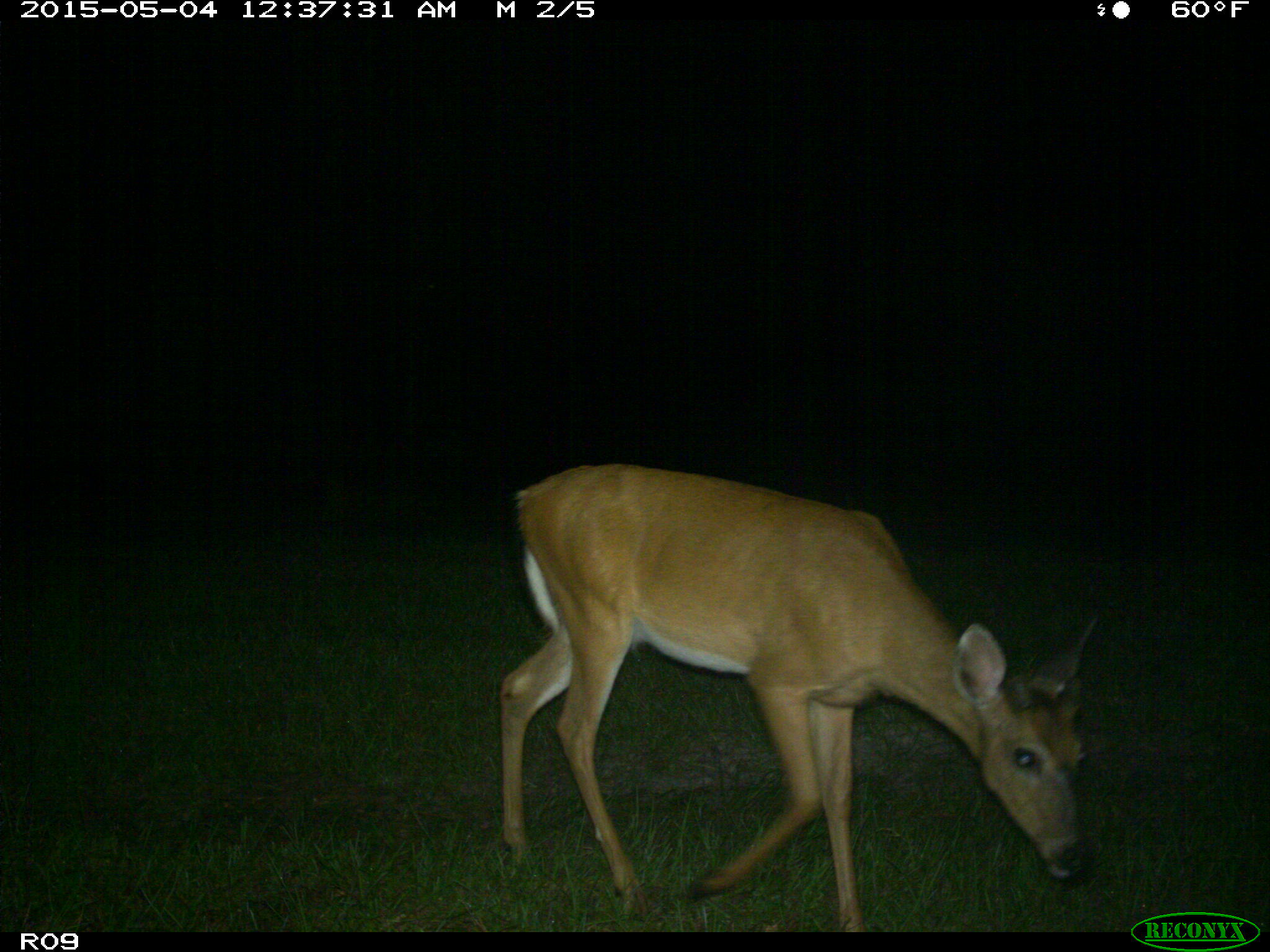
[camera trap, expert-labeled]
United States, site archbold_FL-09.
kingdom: Animalia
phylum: Chordata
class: Mammalia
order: Artiodactyla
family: Cervidae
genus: Odocoileus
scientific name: Odocoileus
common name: deer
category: unidentified deer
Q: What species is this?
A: Unidentified deer (deer) (Odocoileus).